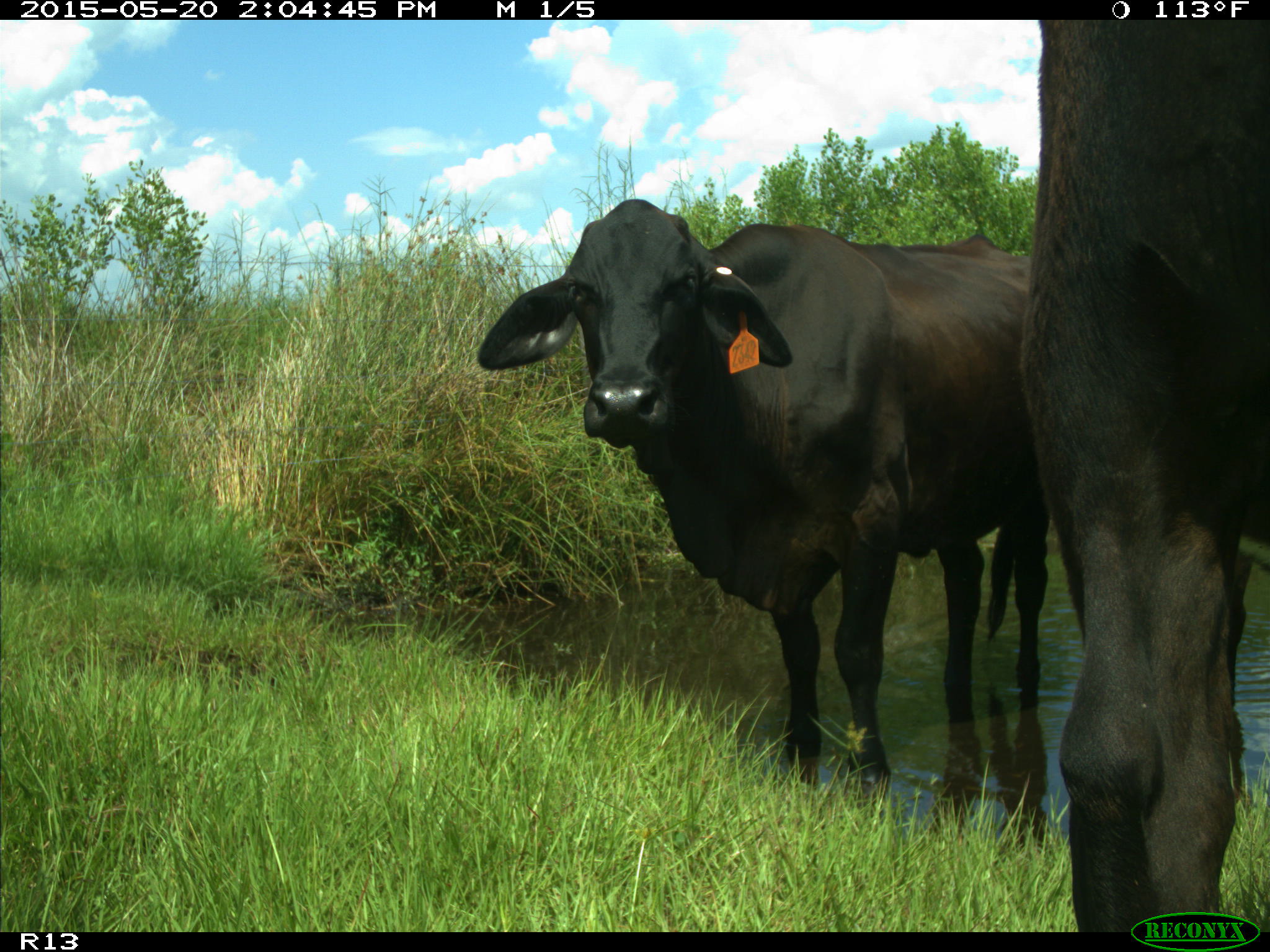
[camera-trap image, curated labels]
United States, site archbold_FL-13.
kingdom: Animalia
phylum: Chordata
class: Mammalia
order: Artiodactyla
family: Bovidae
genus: Bos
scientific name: Bos taurus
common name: domestic cow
Bos taurus (domestic cow).